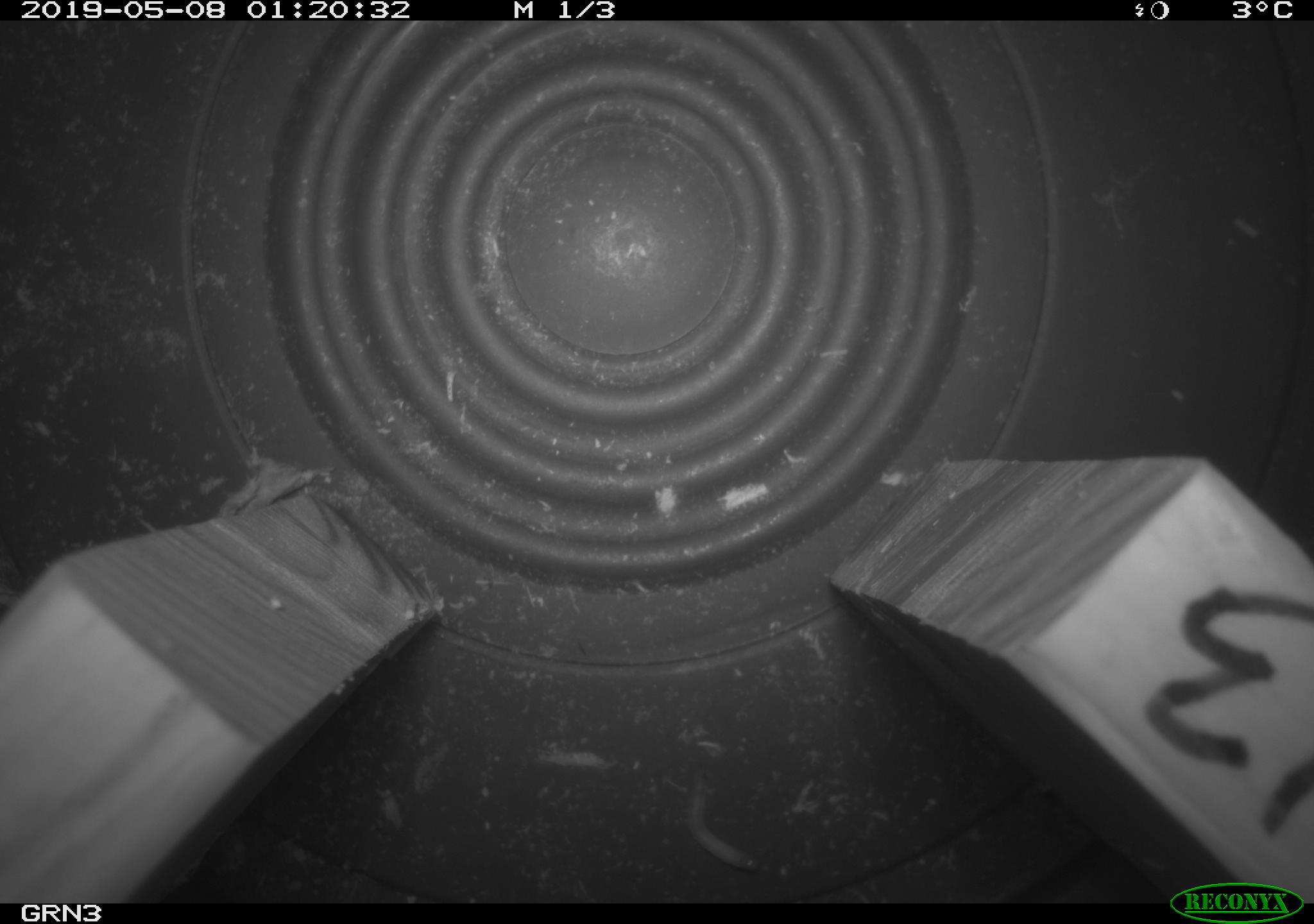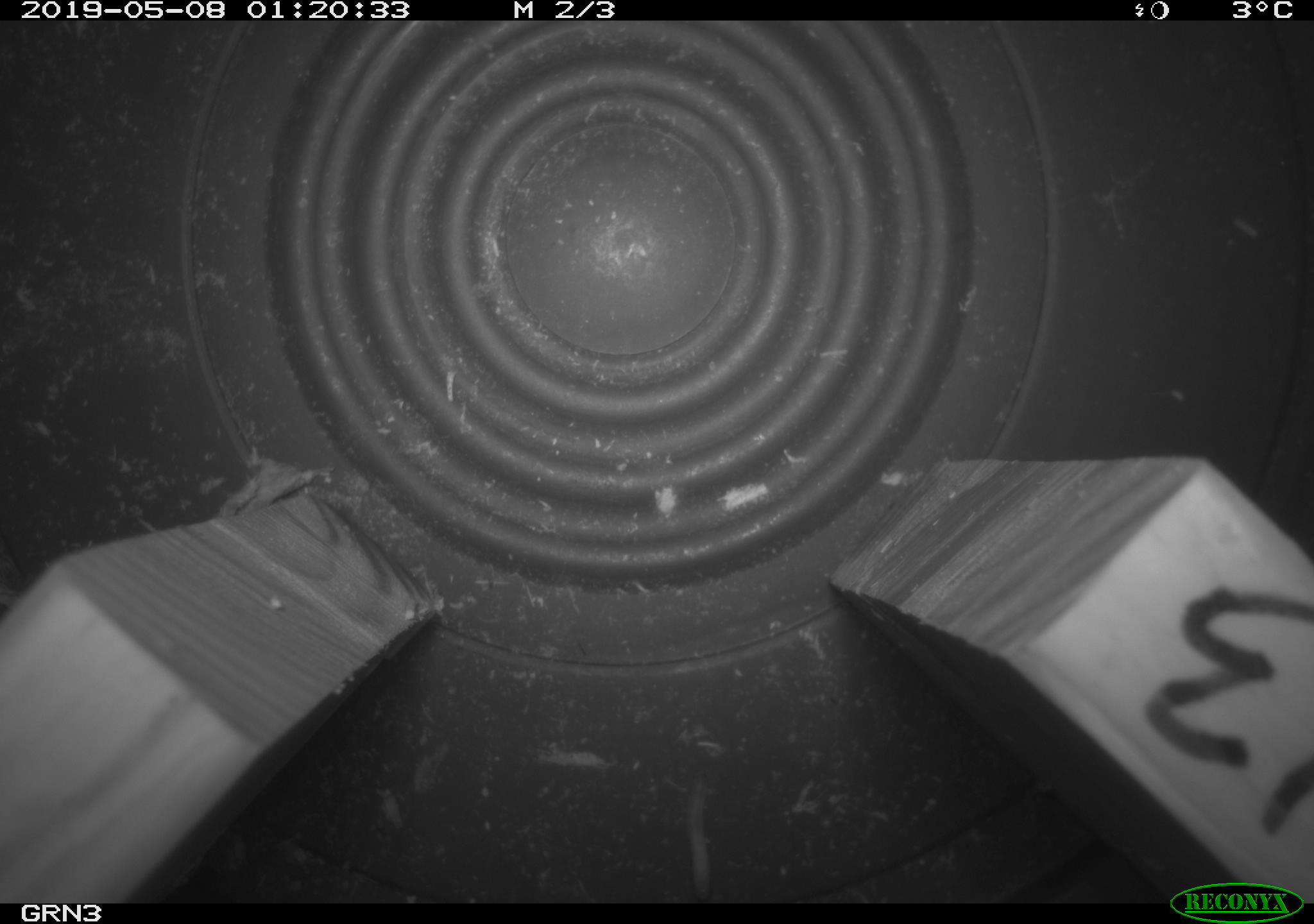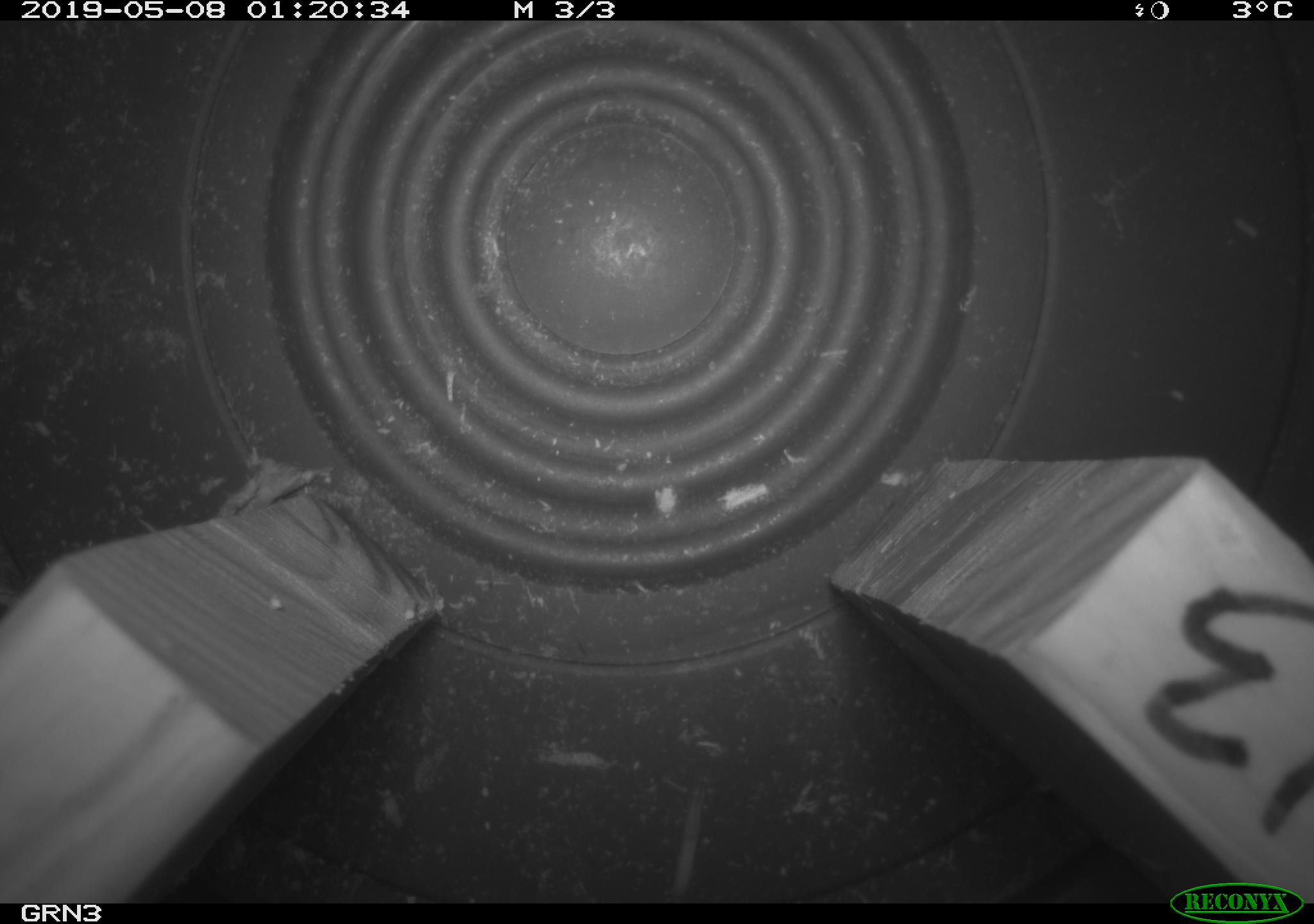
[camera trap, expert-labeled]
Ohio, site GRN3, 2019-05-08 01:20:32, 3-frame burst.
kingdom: Animalia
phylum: Chordata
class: Mammalia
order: Eulipotyphla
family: Soricidae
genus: Sorex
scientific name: Sorex cinereus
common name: masked shrew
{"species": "masked shrew (Sorex cinereus)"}